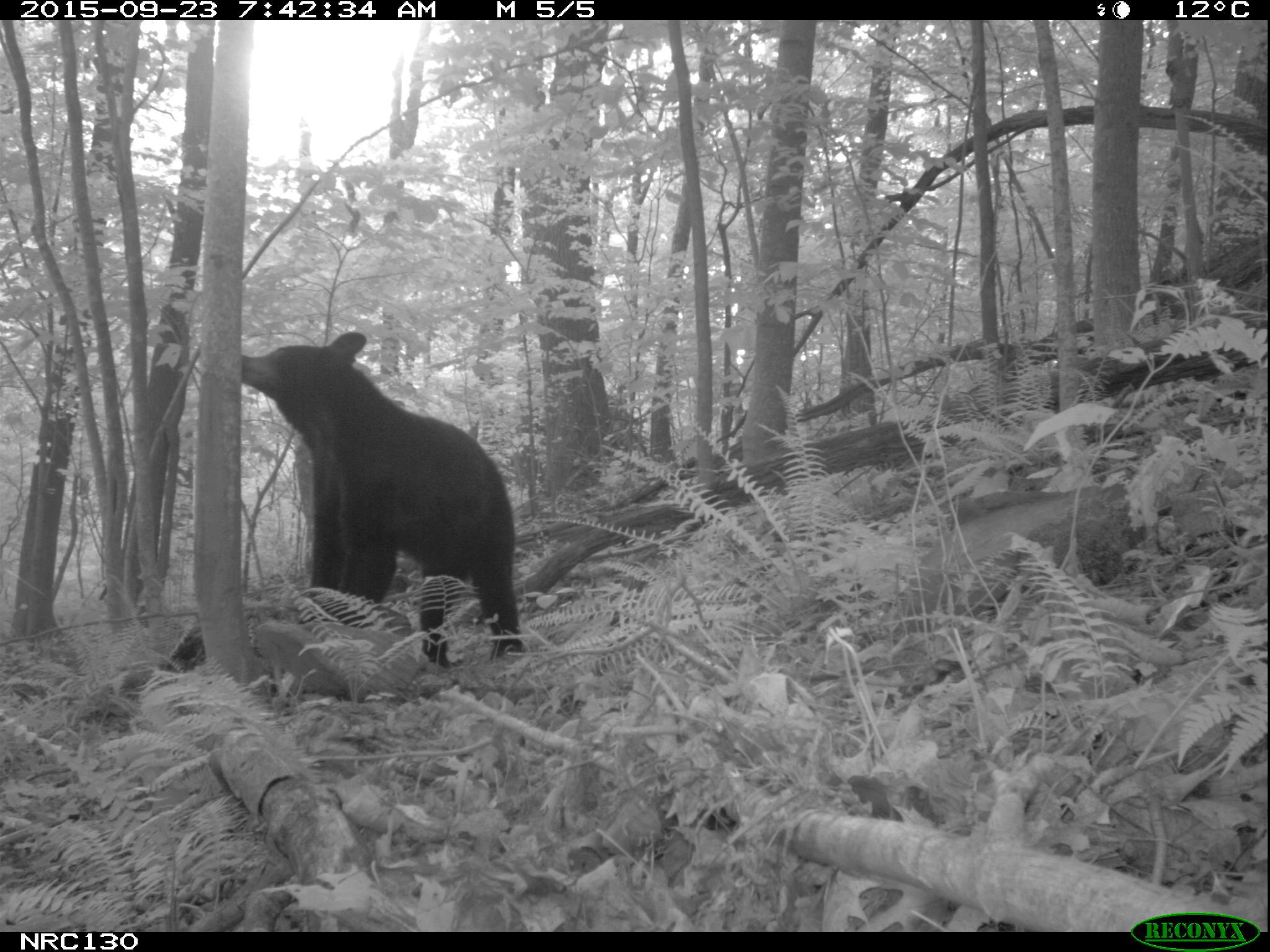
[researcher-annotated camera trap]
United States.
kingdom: Animalia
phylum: Chordata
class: Mammalia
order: Carnivora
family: Ursidae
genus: Ursus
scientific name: Ursus americanus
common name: american black bear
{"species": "American Black Bear (Ursus americanus)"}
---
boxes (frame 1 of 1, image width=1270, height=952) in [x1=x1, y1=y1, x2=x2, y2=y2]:
American Black Bear: [x1=235, y1=329, x2=535, y2=648]